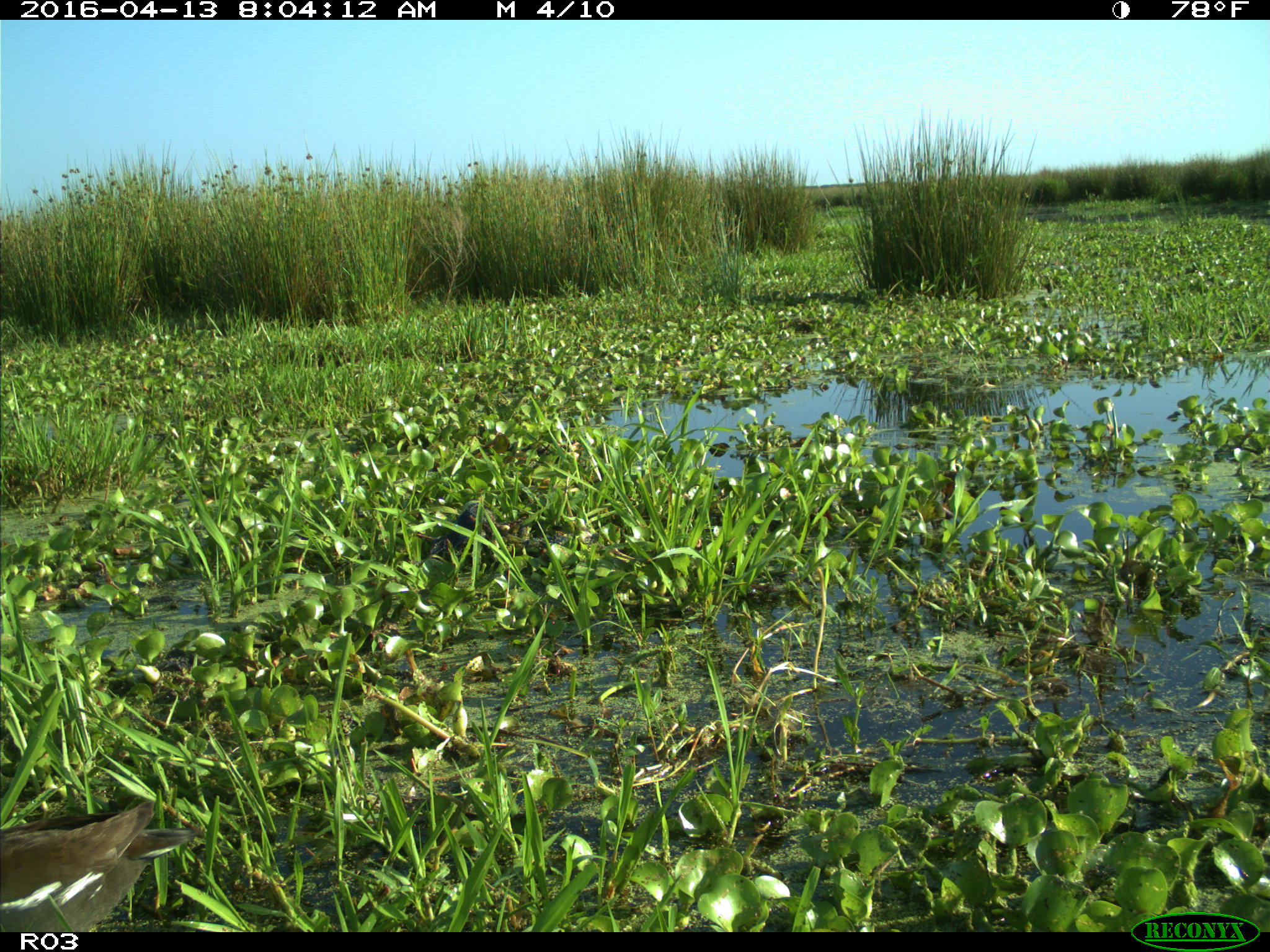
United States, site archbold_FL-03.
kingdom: Animalia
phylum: Chordata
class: Aves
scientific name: Aves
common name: birds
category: unidentified bird